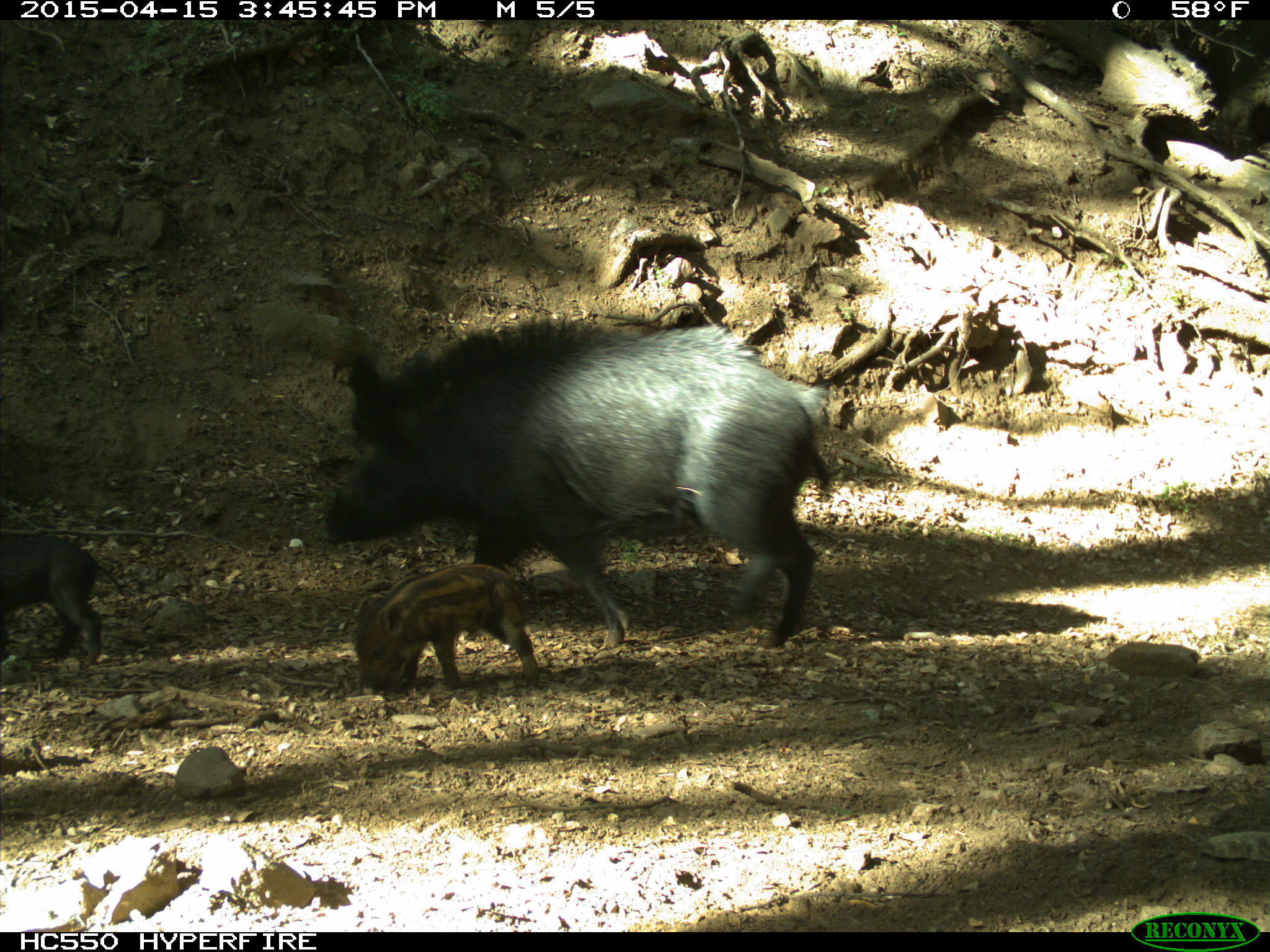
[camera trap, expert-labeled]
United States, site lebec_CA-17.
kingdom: Animalia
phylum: Chordata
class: Mammalia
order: Artiodactyla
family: Suidae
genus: Sus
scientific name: Sus scrofa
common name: wild boar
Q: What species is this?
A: Sus scrofa (wild boar).